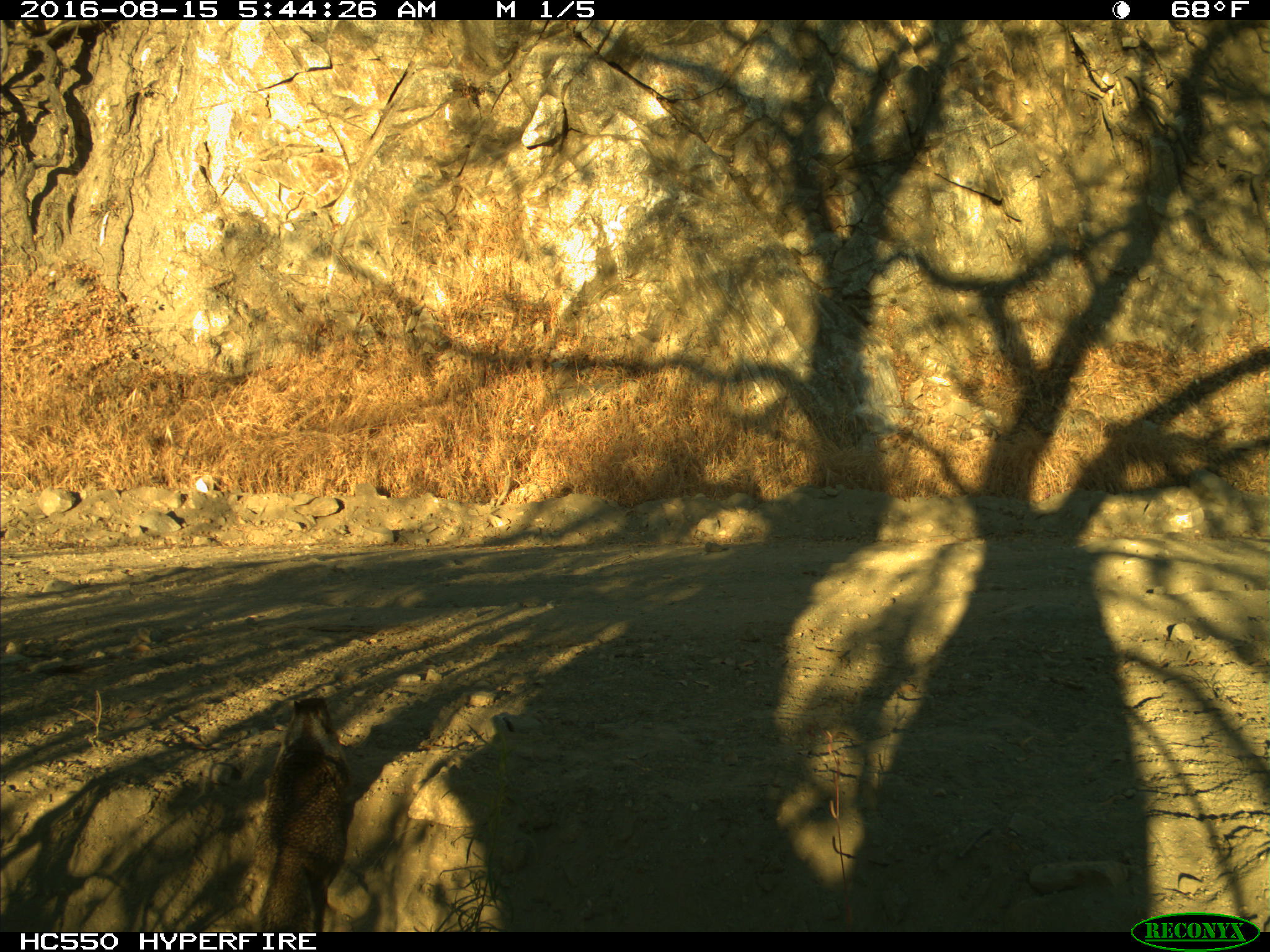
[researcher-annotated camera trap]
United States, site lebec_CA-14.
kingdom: Animalia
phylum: Chordata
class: Mammalia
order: Rodentia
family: Sciuridae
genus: Otospermophilus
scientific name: Otospermophilus beecheyi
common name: california ground squirrel